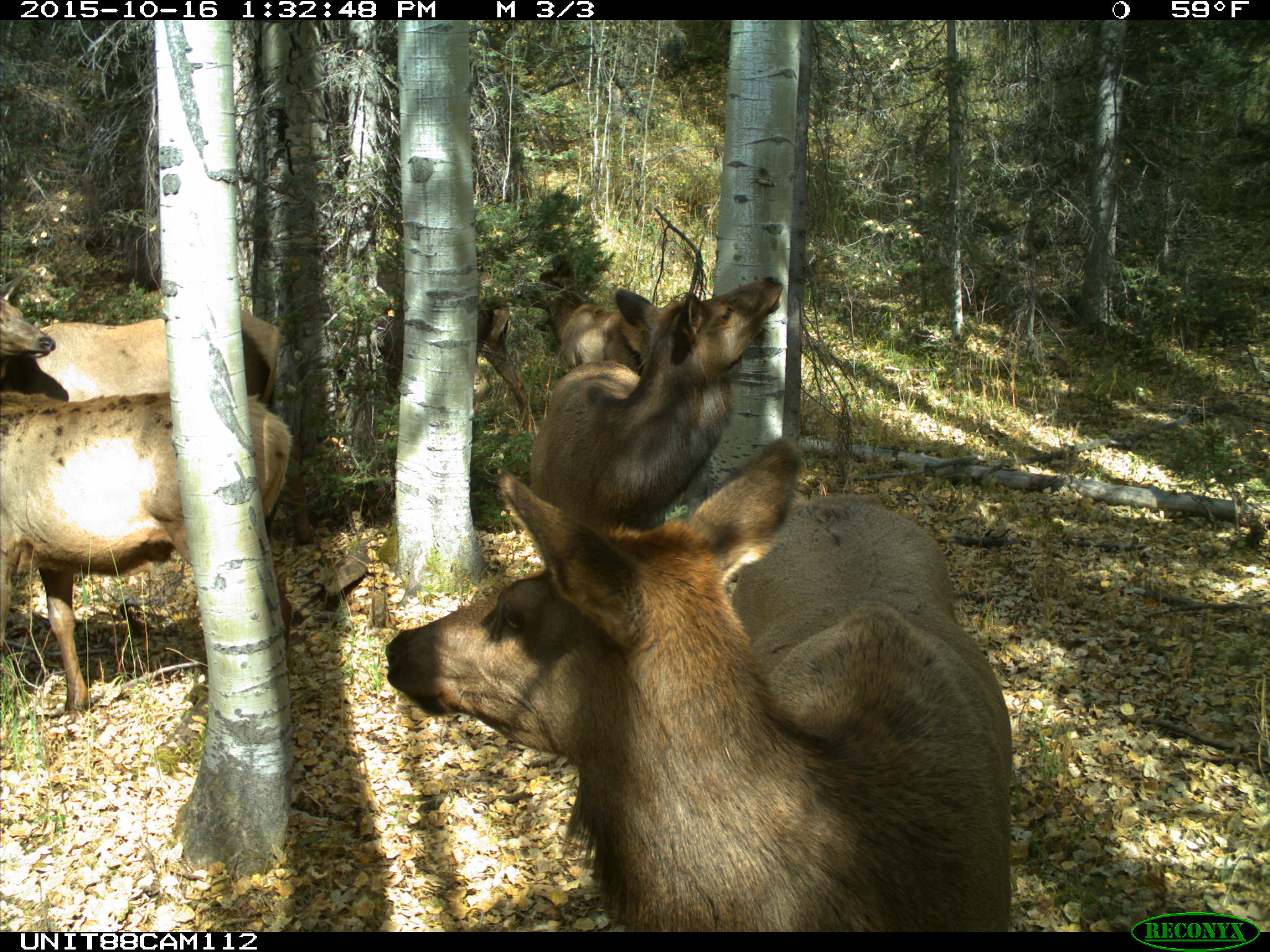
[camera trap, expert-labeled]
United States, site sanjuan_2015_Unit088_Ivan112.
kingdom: Animalia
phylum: Chordata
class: Mammalia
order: Artiodactyla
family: Cervidae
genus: Cervus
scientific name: Cervus elaphus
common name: red deer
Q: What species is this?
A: Cervus elaphus (red deer).